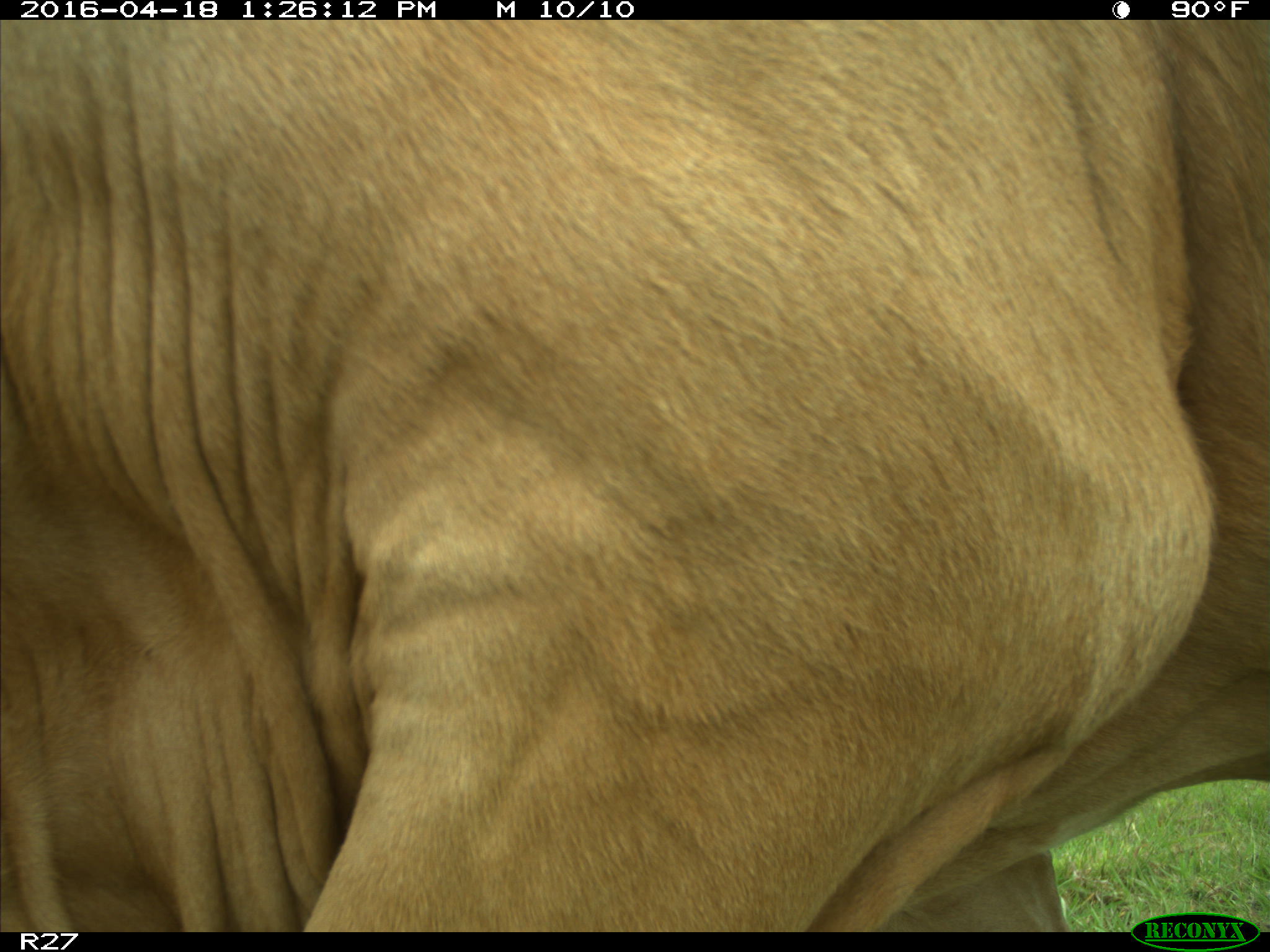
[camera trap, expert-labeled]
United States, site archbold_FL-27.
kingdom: Animalia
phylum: Chordata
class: Mammalia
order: Artiodactyla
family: Bovidae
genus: Bos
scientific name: Bos taurus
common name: domestic cow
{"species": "Bos taurus (domestic cow)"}